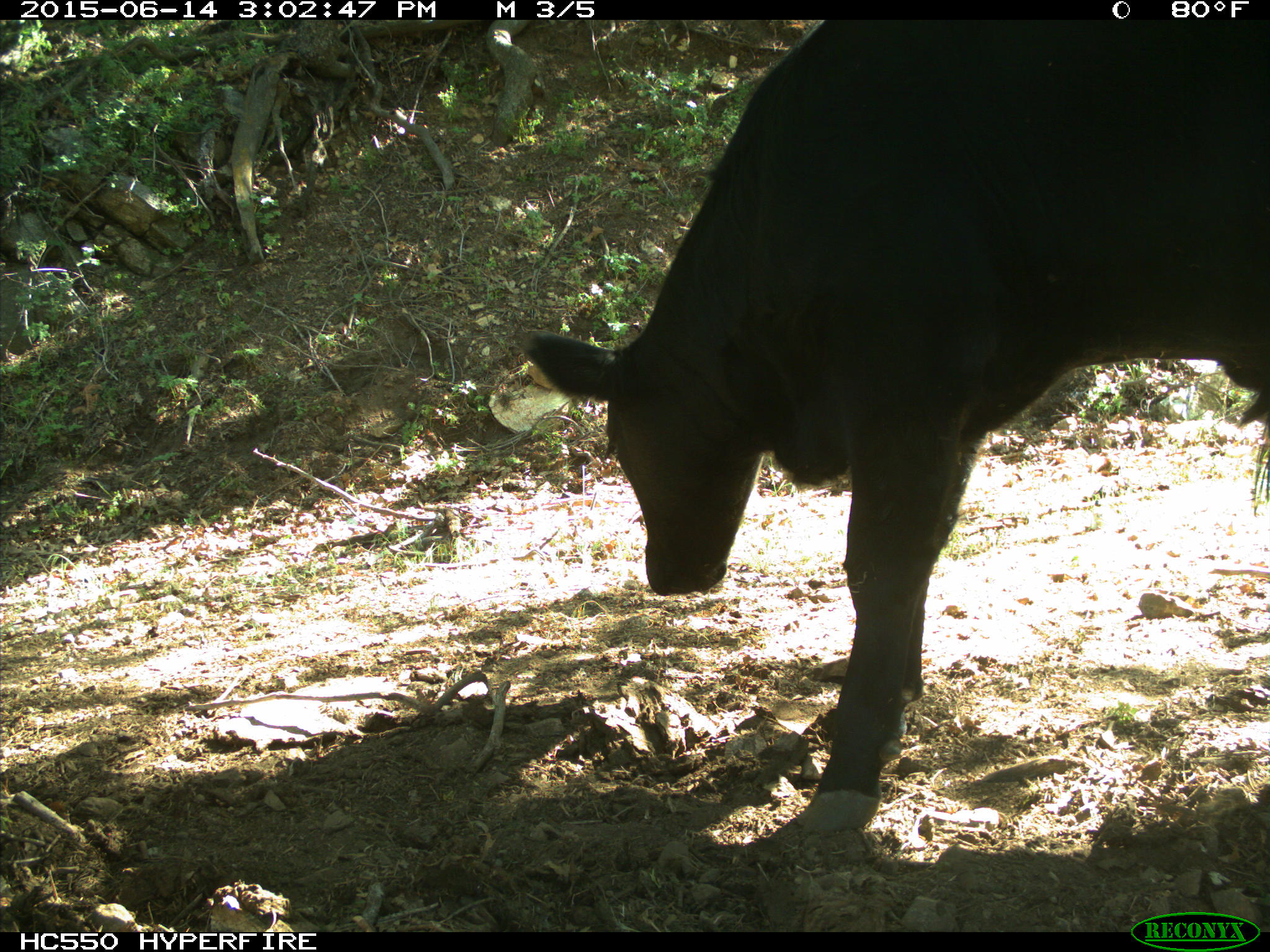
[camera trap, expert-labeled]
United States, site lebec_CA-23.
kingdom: Animalia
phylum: Chordata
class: Mammalia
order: Artiodactyla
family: Bovidae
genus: Bos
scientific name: Bos taurus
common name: domestic cow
Bos taurus (domestic cow).